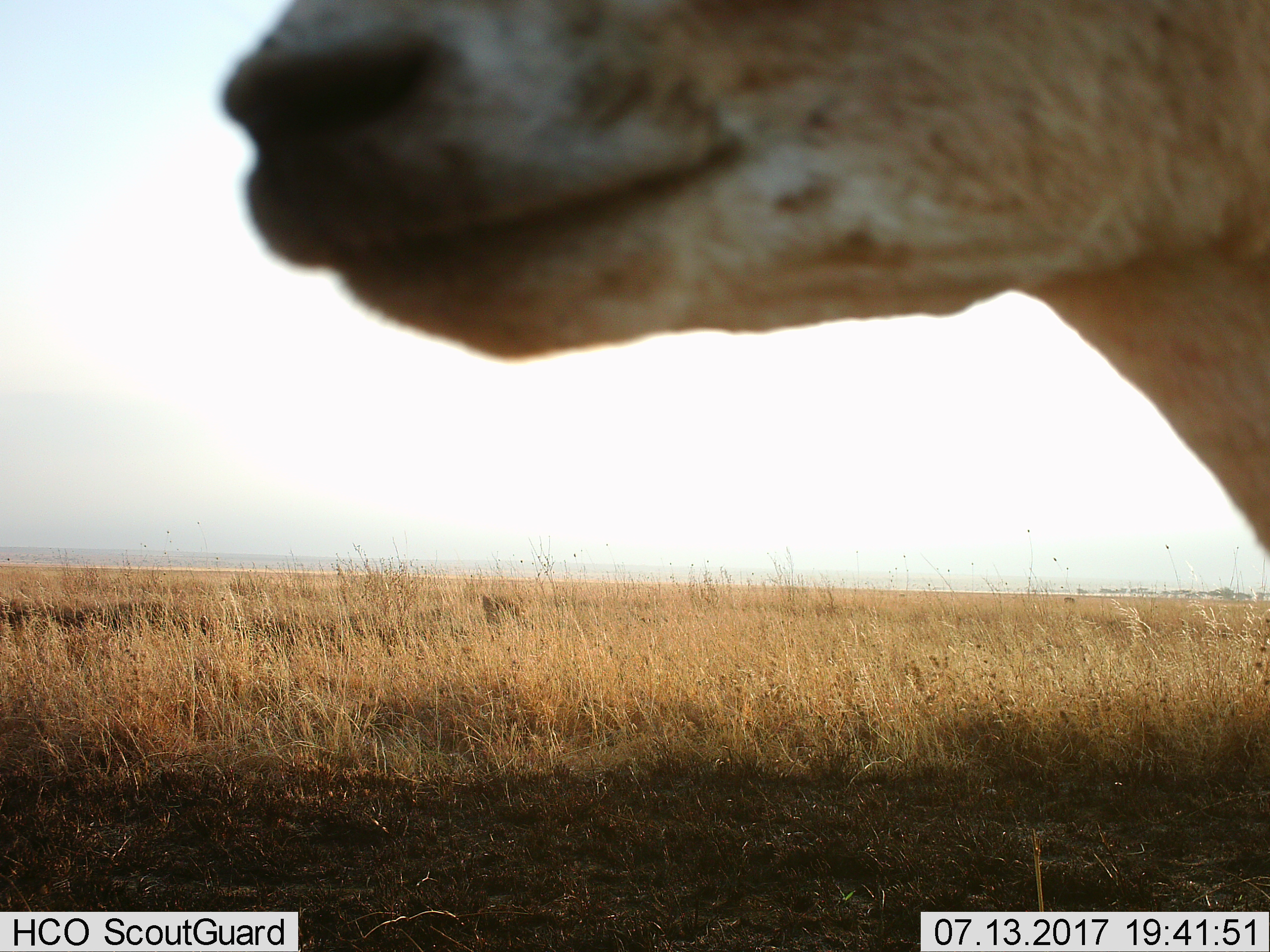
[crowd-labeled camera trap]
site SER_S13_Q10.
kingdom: Animalia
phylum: Chordata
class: Mammalia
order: Artiodactyla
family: Bovidae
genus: Aepyceros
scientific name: Aepyceros melampus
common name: impala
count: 1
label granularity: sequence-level